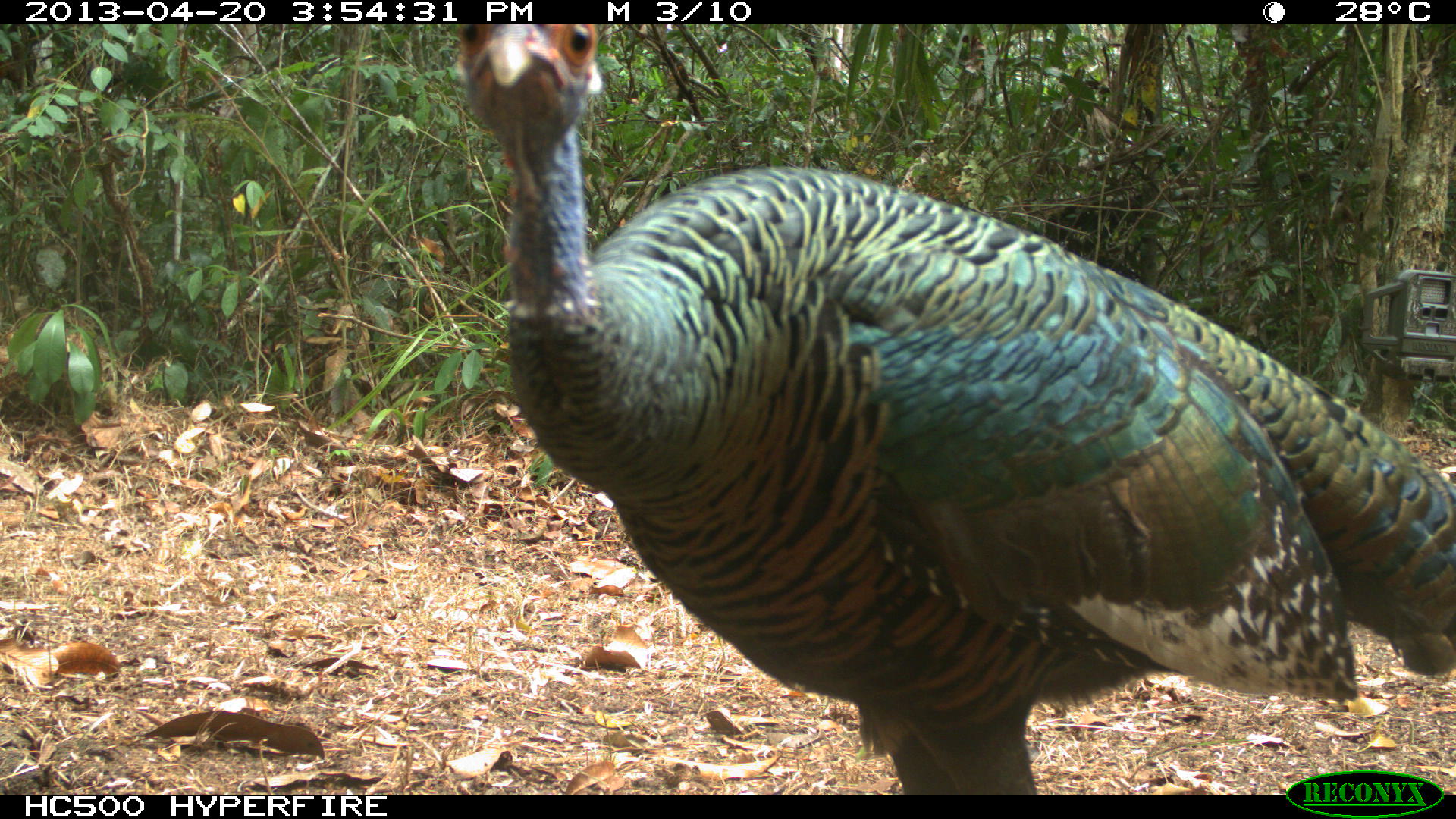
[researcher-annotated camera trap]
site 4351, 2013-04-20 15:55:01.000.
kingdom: Animalia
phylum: Chordata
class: Aves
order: Galliformes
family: Phasianidae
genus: Meleagris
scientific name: Meleagris ocellata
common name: ocellated turkey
Meleagris ocellata (ocellated turkey), count 3.